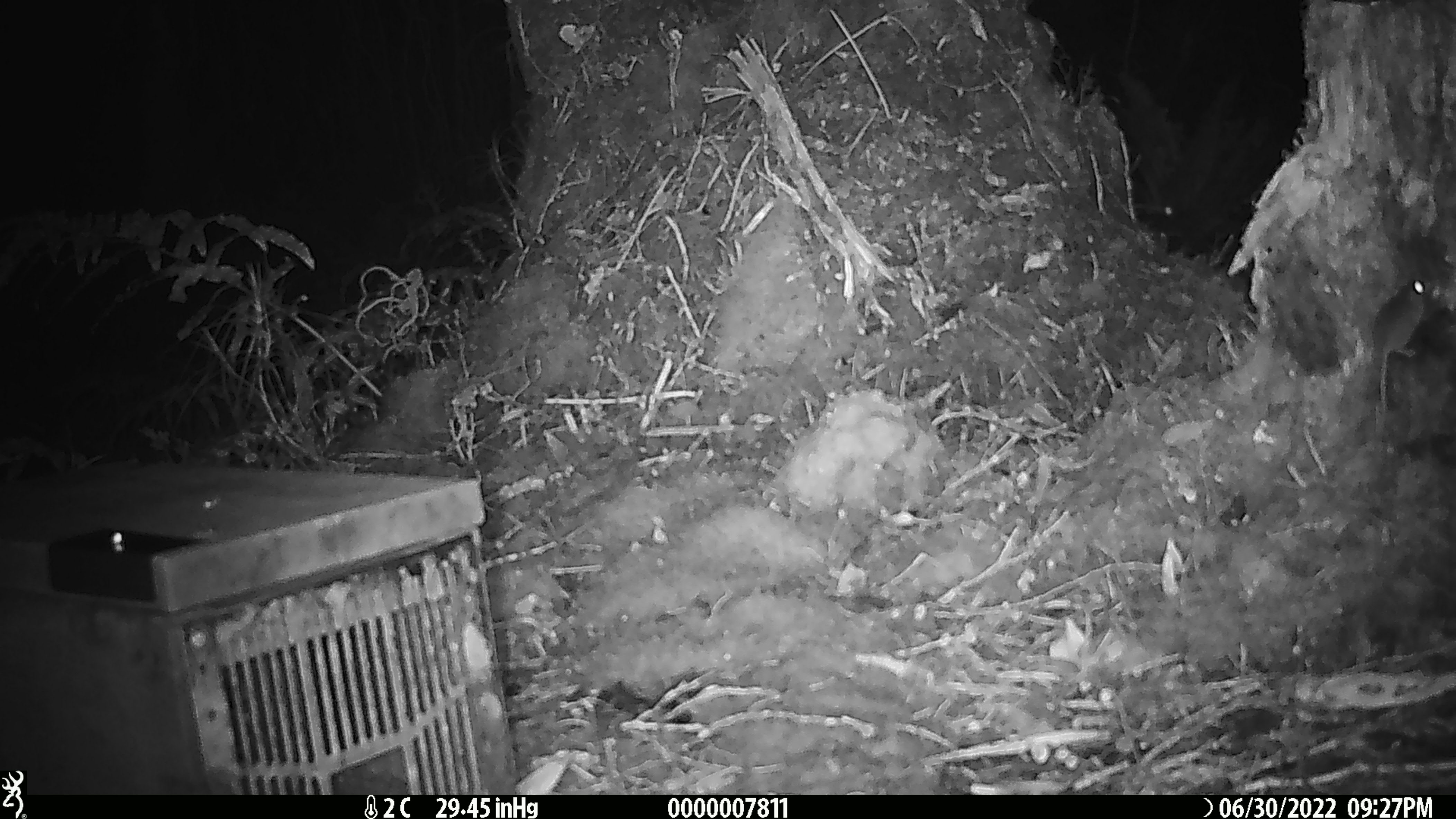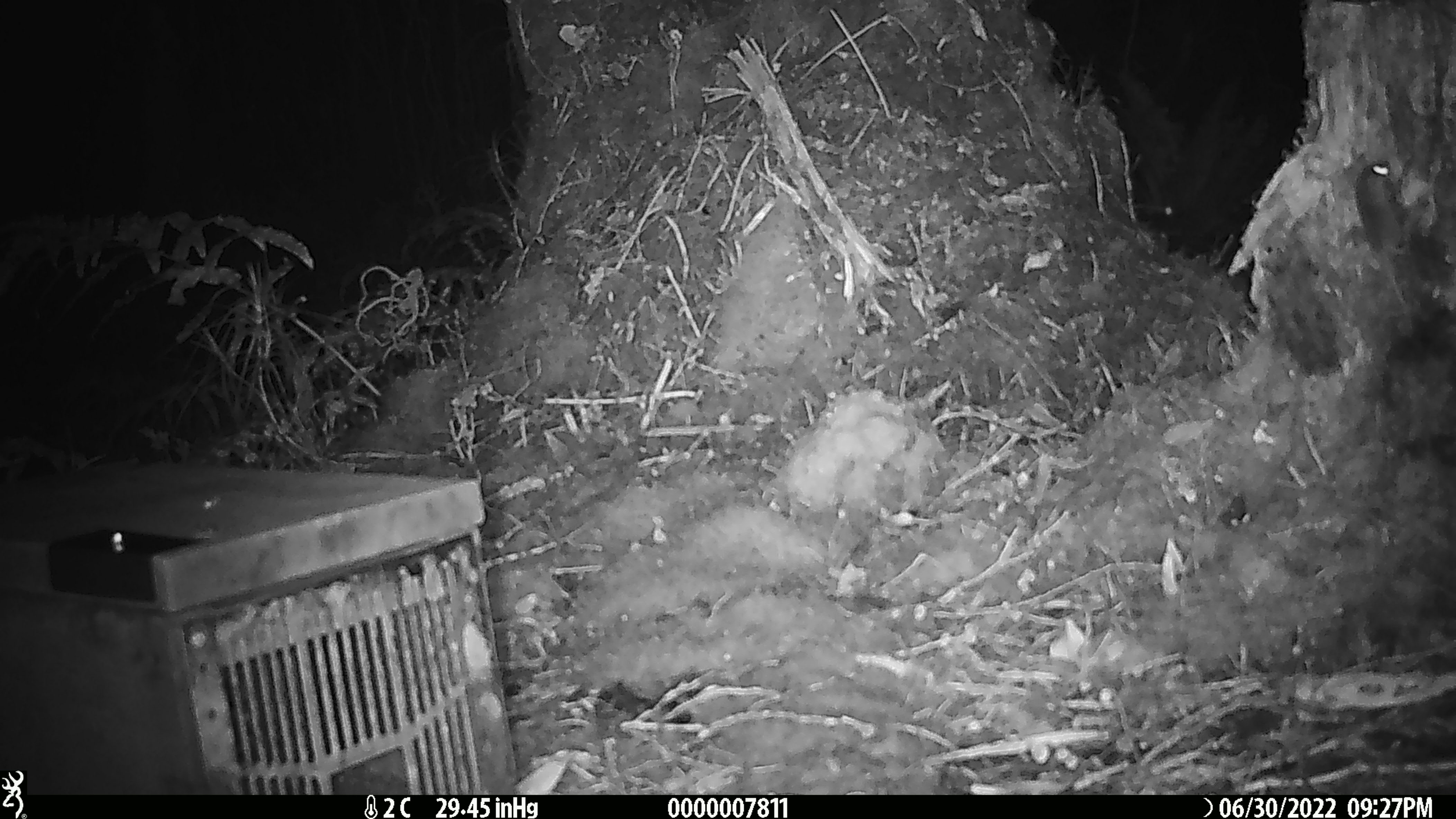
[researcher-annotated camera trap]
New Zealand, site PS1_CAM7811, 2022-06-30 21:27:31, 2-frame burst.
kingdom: Animalia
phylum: Chordata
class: Mammalia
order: Rodentia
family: Muridae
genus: Mus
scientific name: Mus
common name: mouse